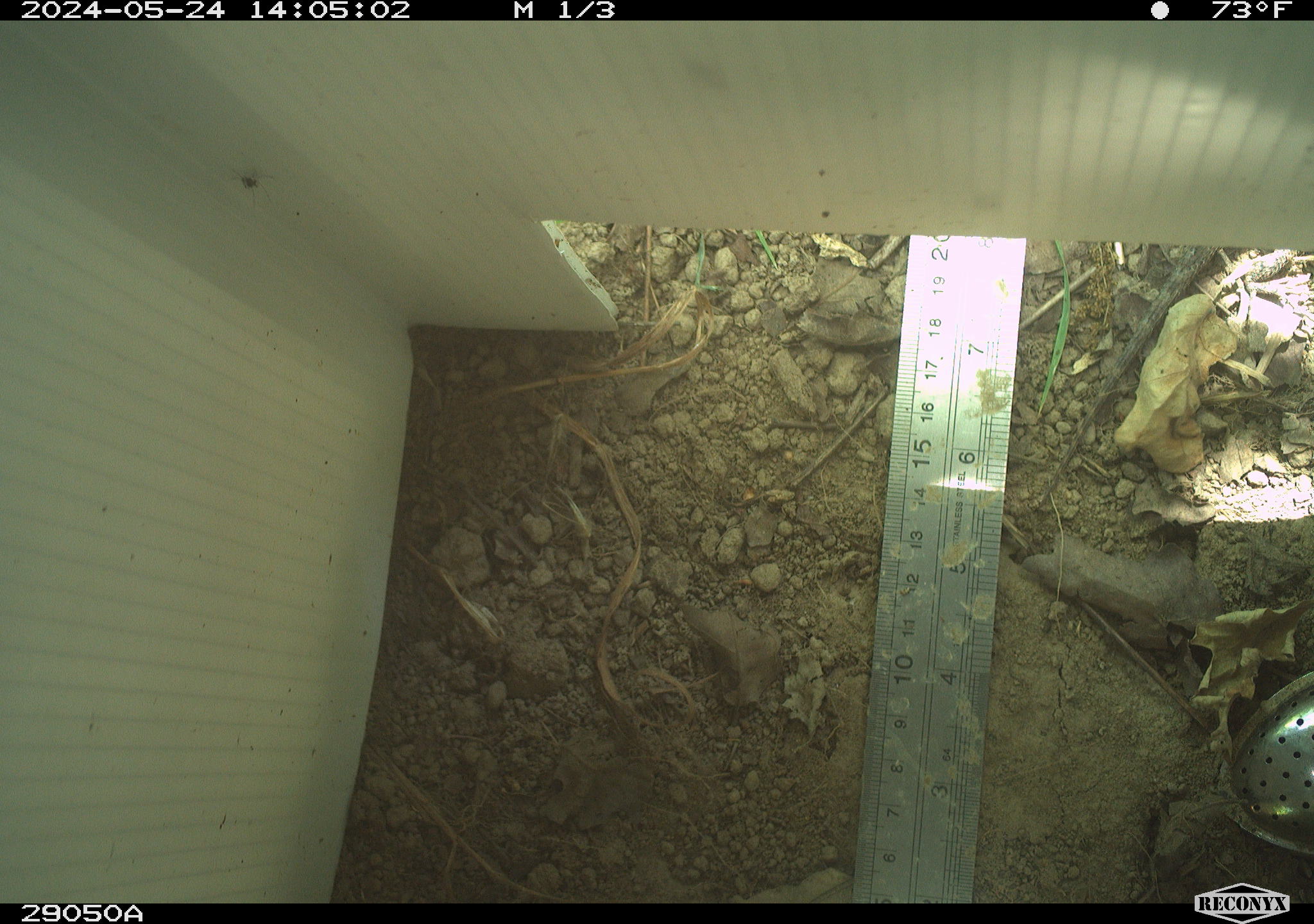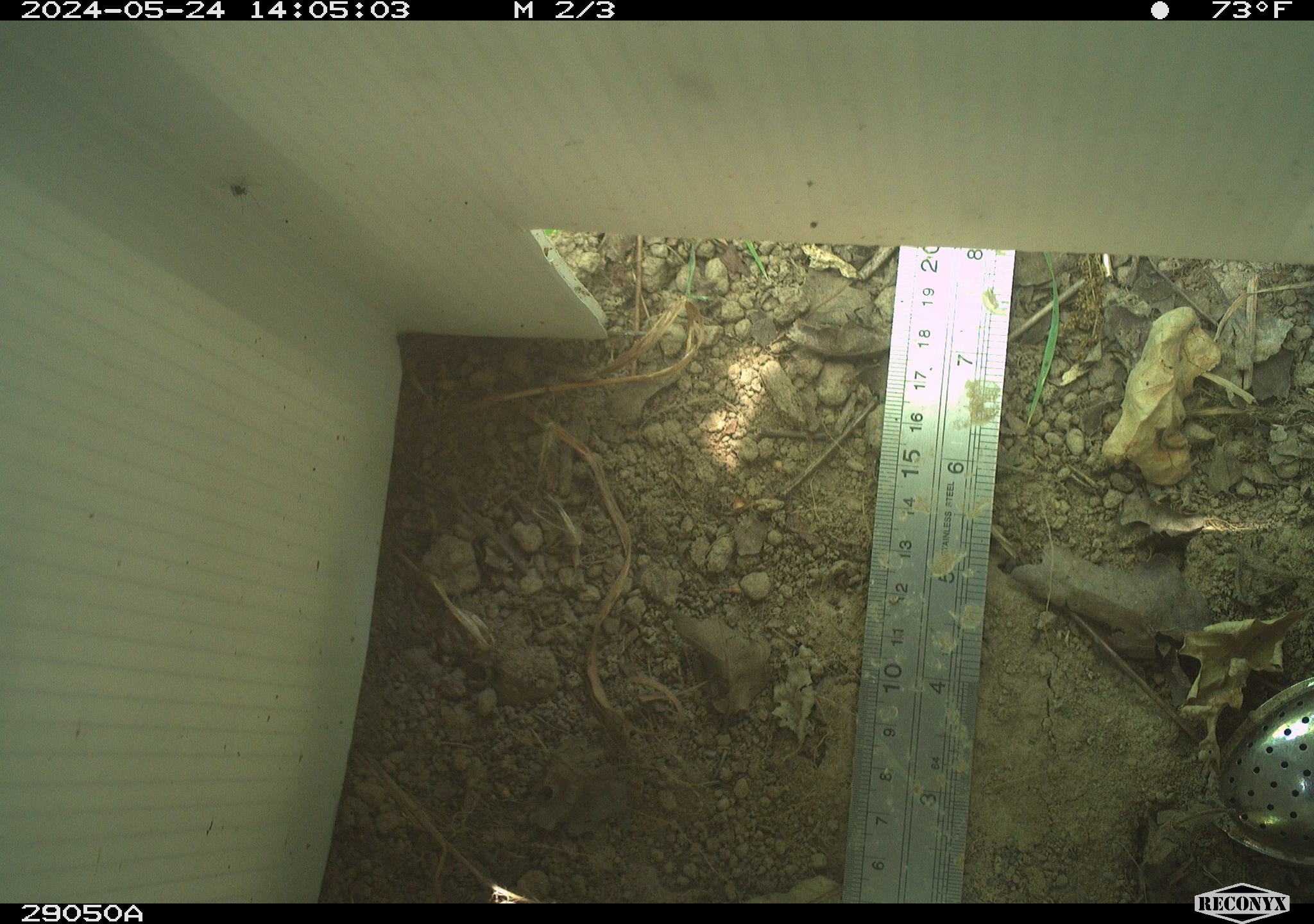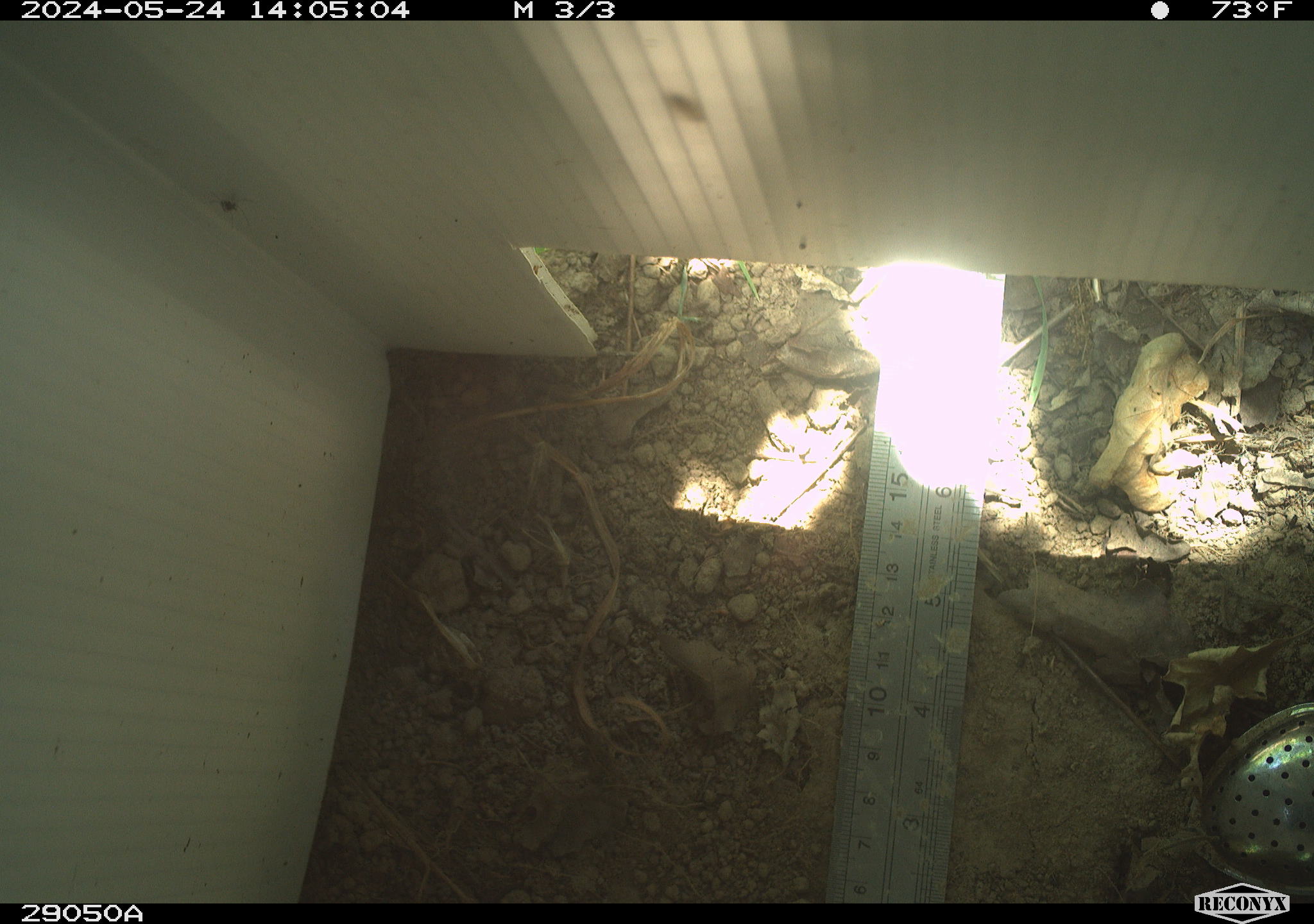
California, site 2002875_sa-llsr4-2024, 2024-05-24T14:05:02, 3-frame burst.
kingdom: Animalia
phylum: Chordata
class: Reptilia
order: Squamata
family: Phrynosomatidae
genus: Sceloporus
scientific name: Sceloporus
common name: spiny lizards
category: sceloporus species